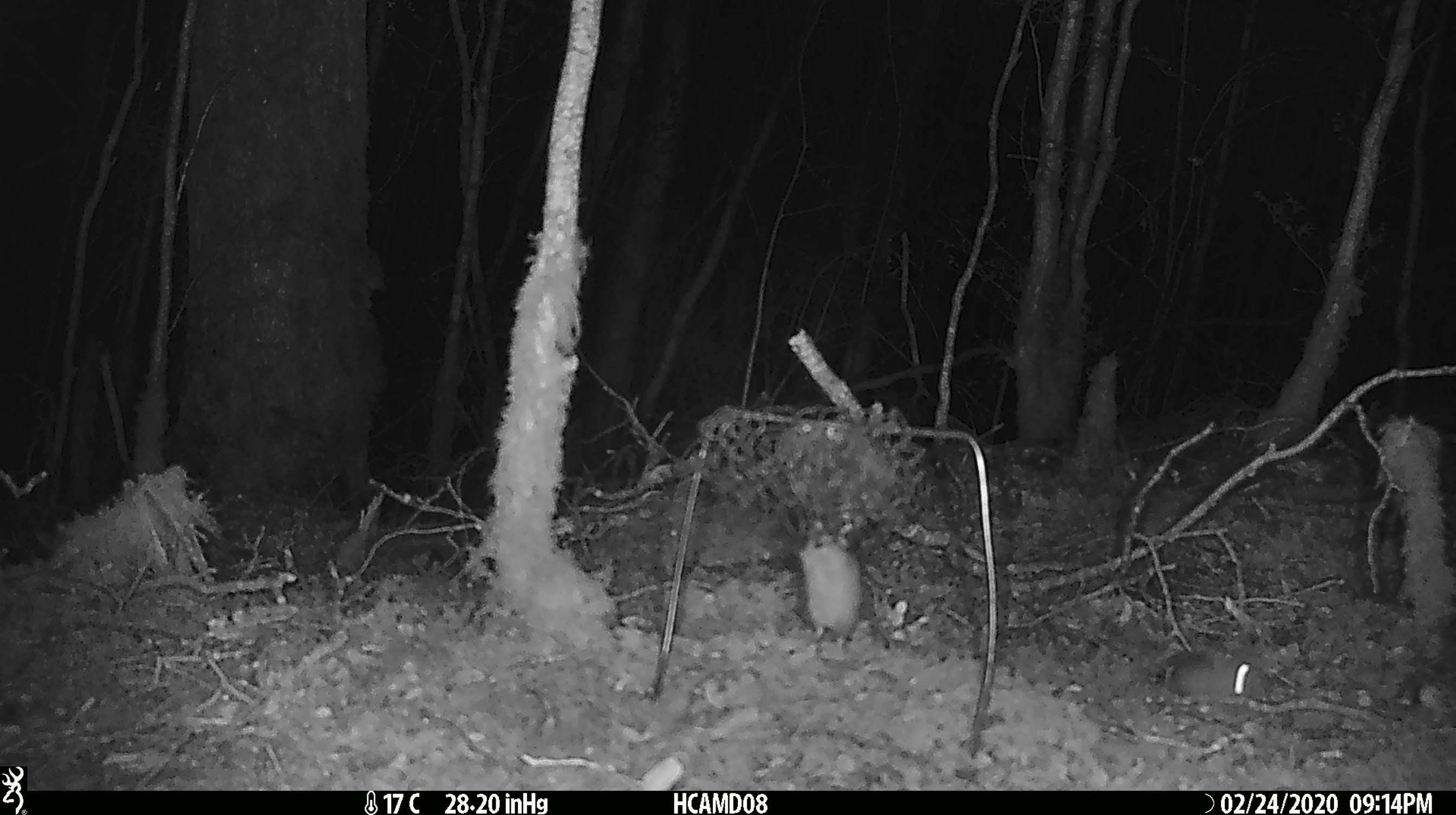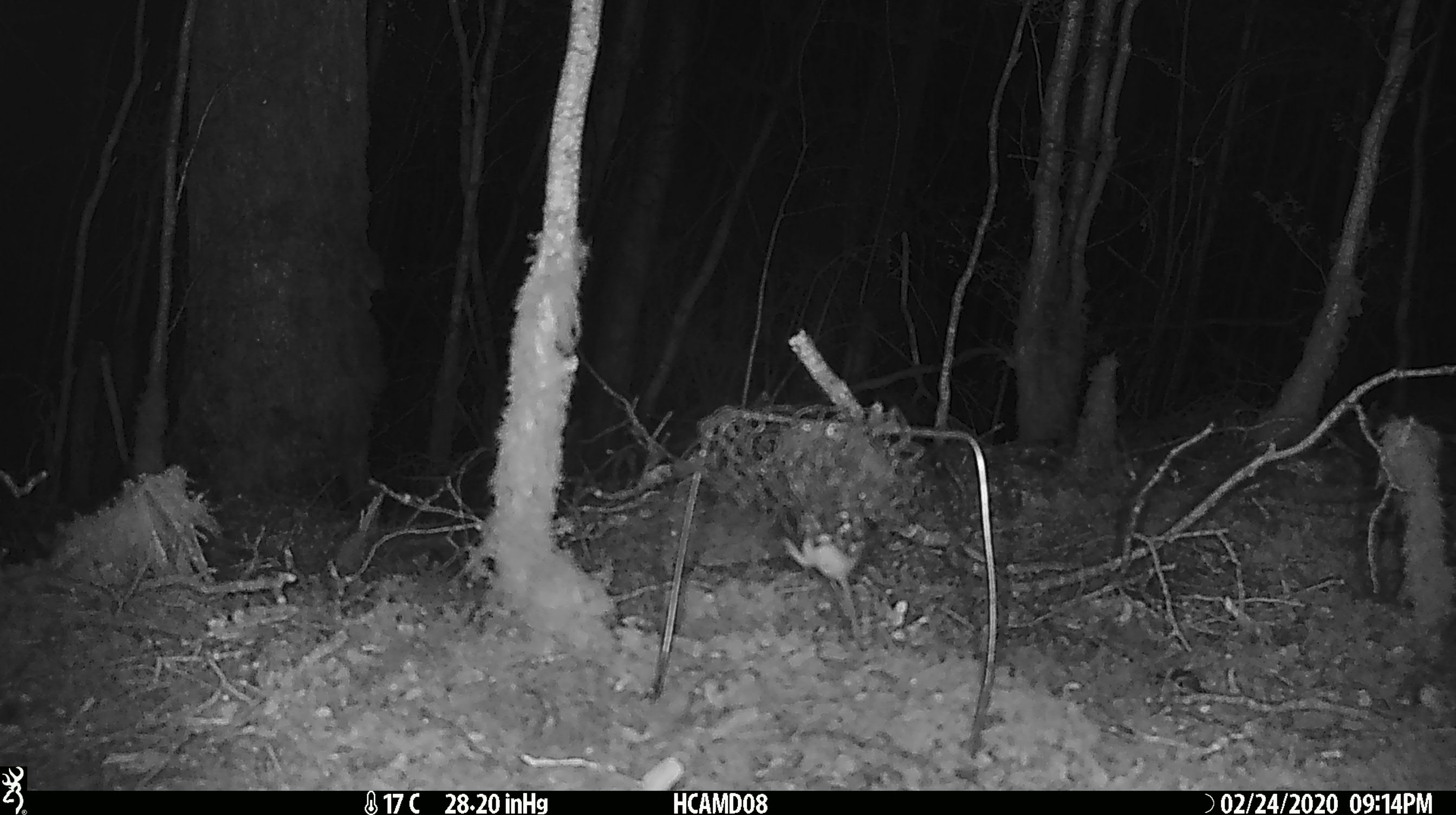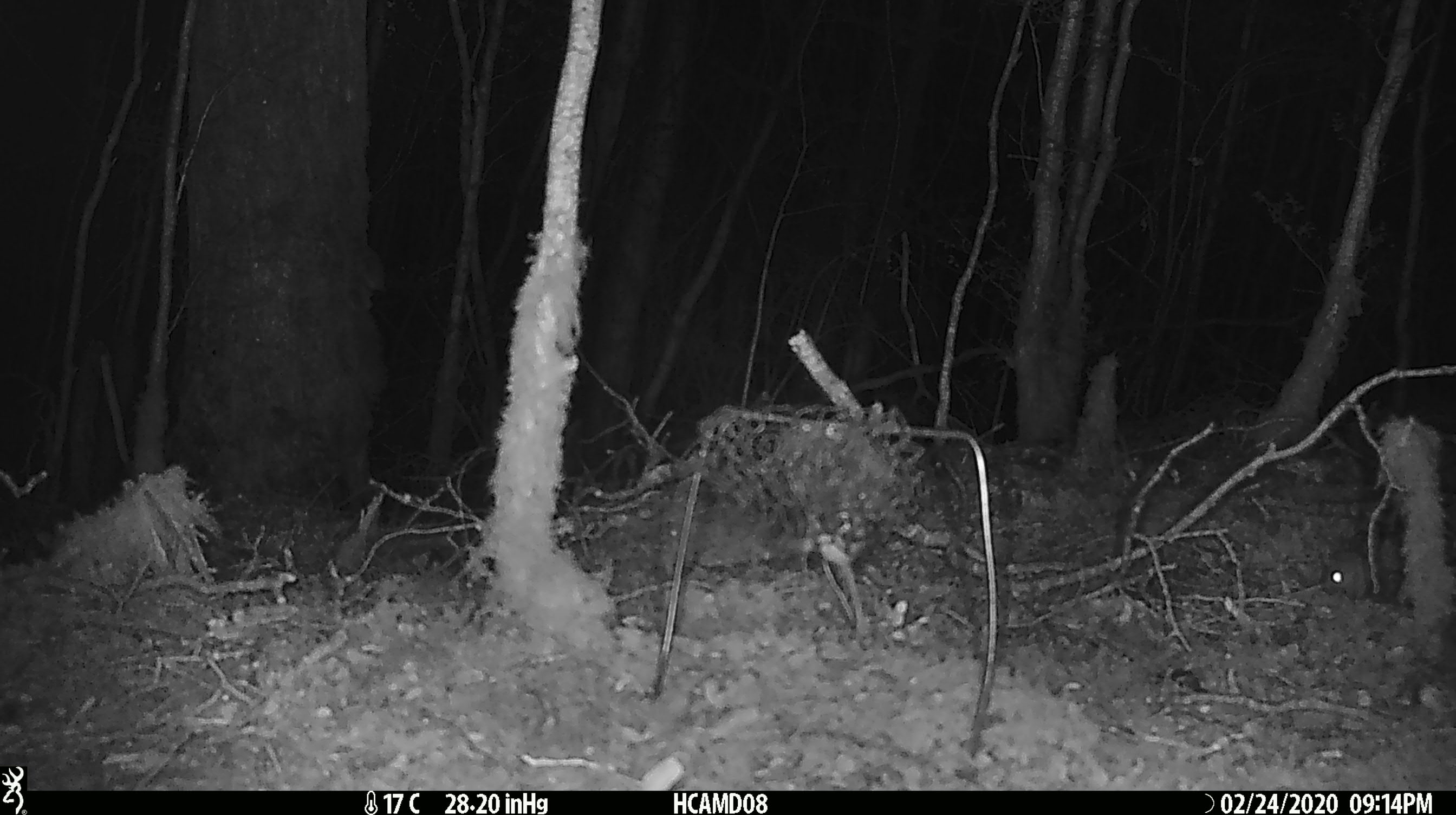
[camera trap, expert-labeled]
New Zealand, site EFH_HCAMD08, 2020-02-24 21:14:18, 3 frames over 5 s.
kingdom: Animalia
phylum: Chordata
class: Mammalia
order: Rodentia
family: Muridae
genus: Mus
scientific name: Mus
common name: mouse